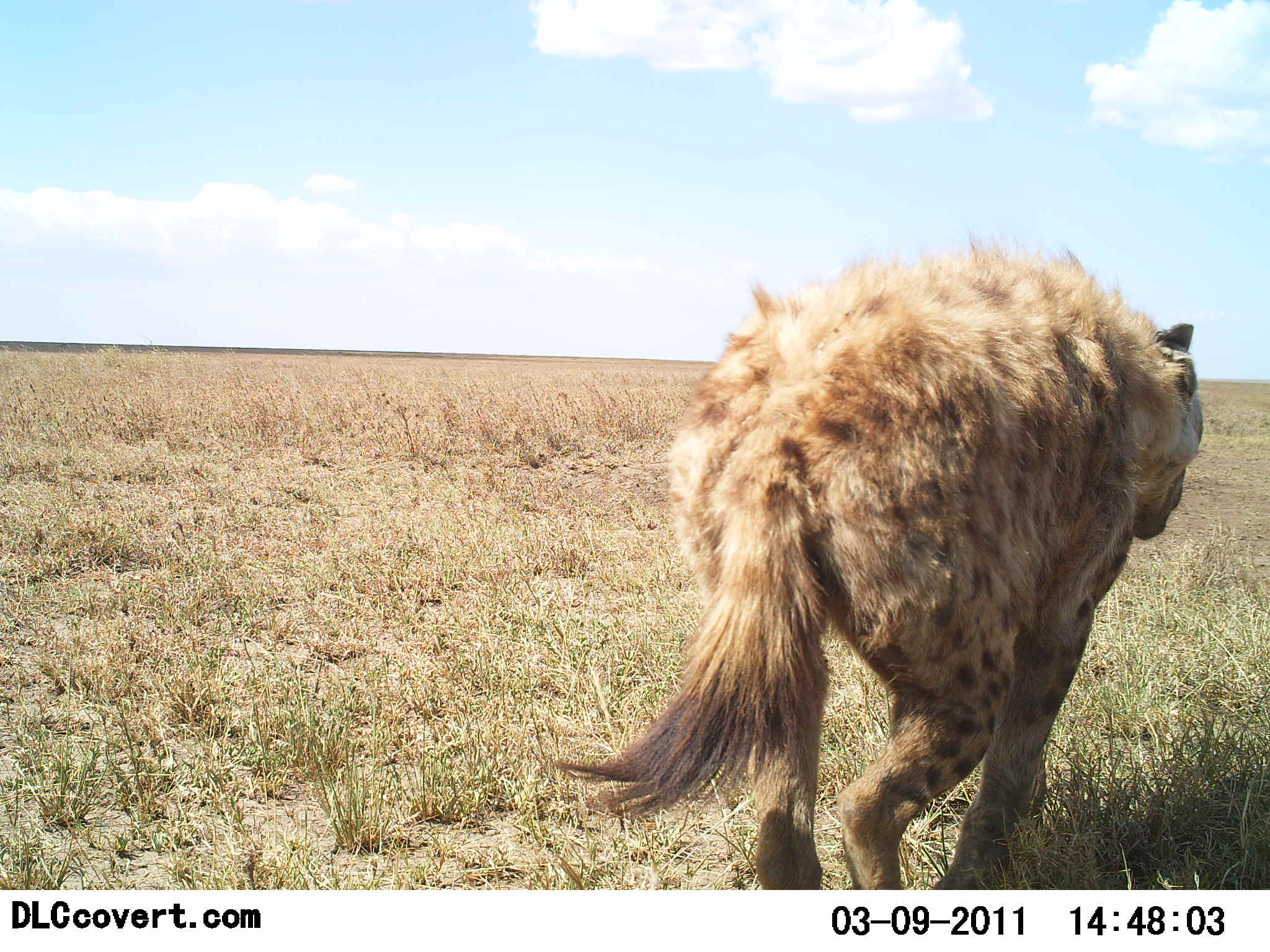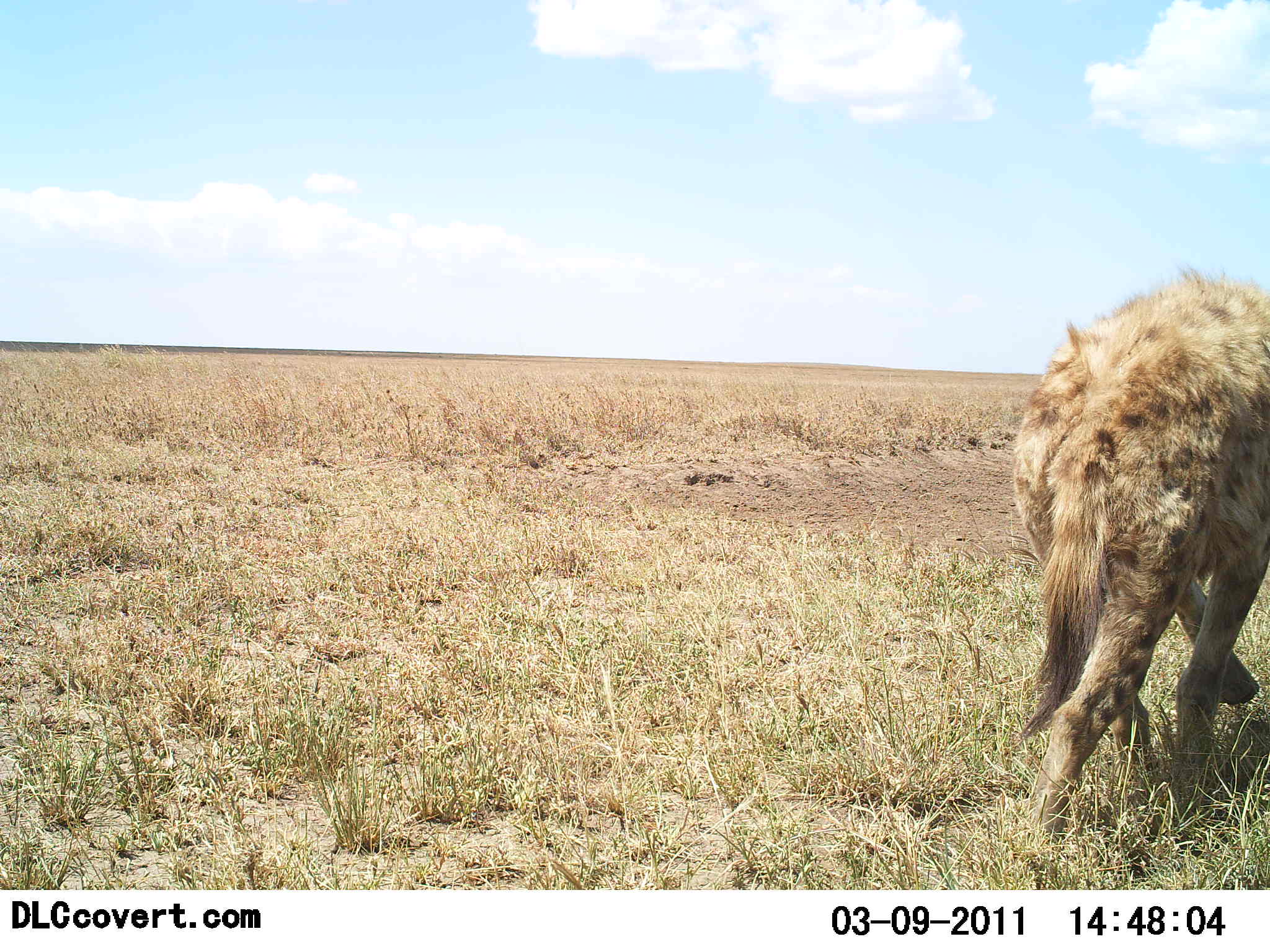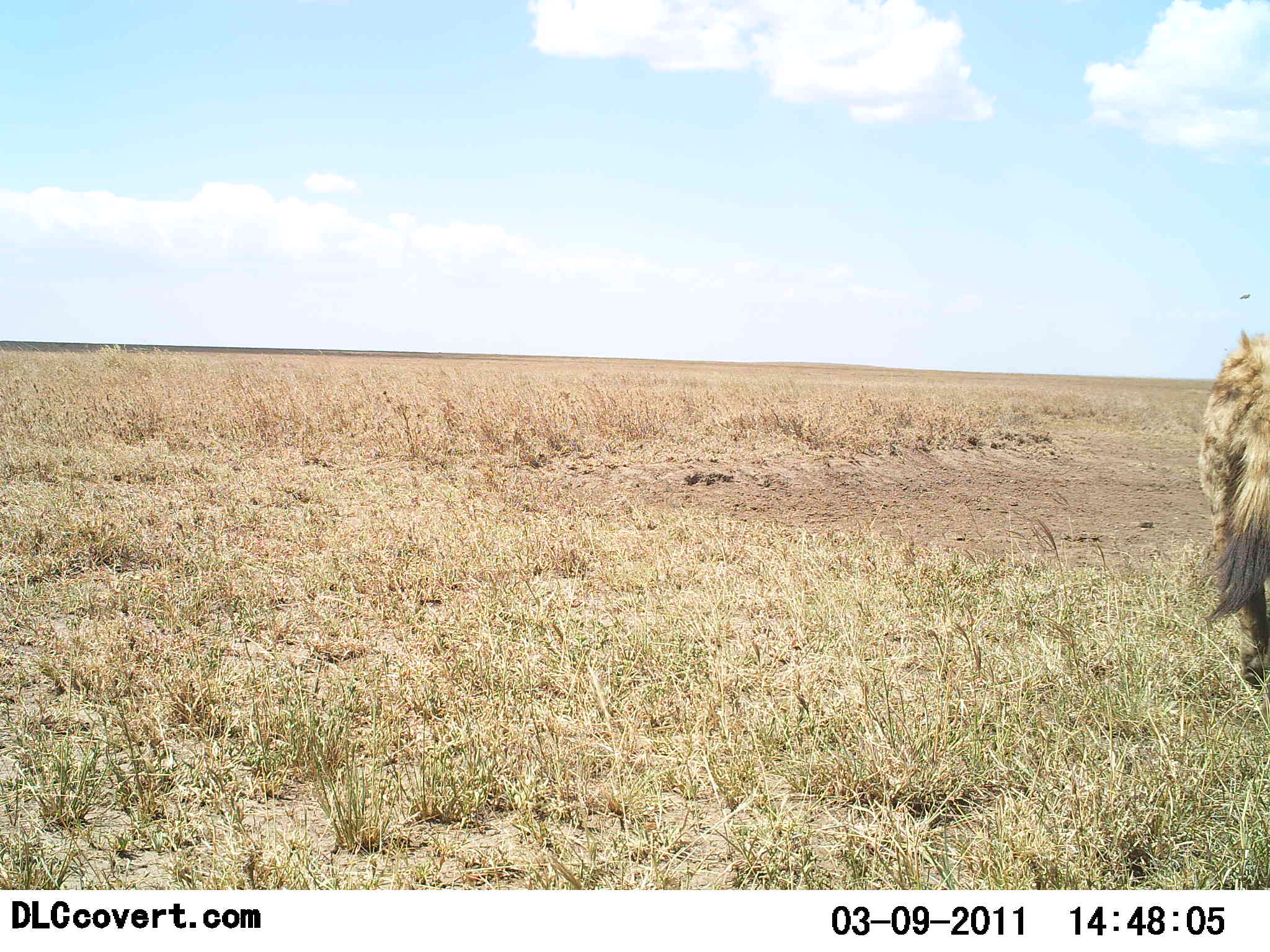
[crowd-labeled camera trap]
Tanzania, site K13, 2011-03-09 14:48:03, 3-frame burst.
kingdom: Animalia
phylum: Chordata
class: Mammalia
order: Carnivora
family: Hyaenidae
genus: Crocuta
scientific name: Crocuta crocuta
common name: spotted hyena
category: hyenaspotted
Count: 1.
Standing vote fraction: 0%.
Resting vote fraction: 0%.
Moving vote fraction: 100%.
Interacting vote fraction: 0%.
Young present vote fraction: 0%.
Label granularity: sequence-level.